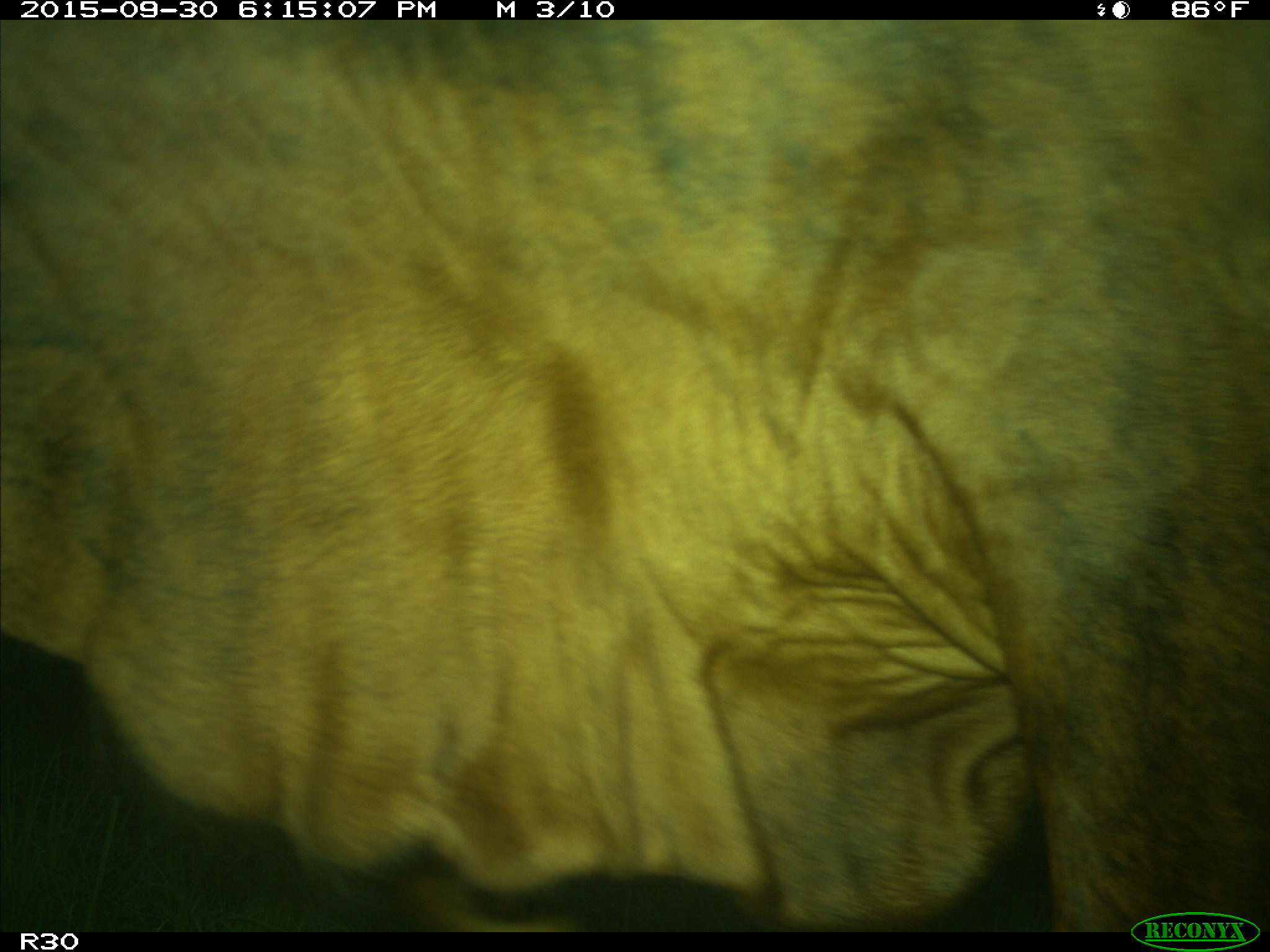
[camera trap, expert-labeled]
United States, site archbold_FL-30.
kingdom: Animalia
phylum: Chordata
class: Mammalia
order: Artiodactyla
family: Bovidae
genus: Bos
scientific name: Bos taurus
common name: domestic cow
Bos taurus (domestic cow).